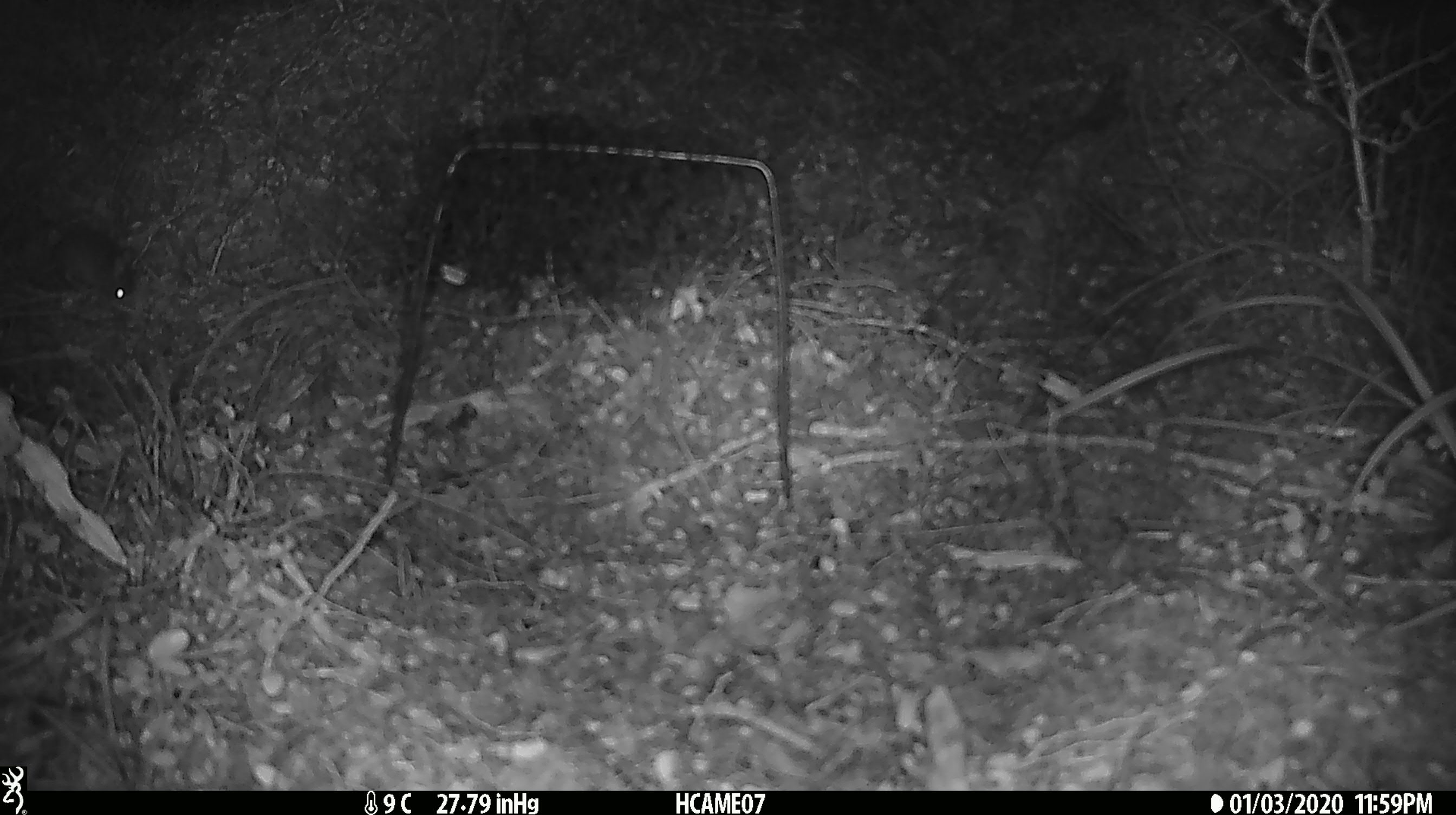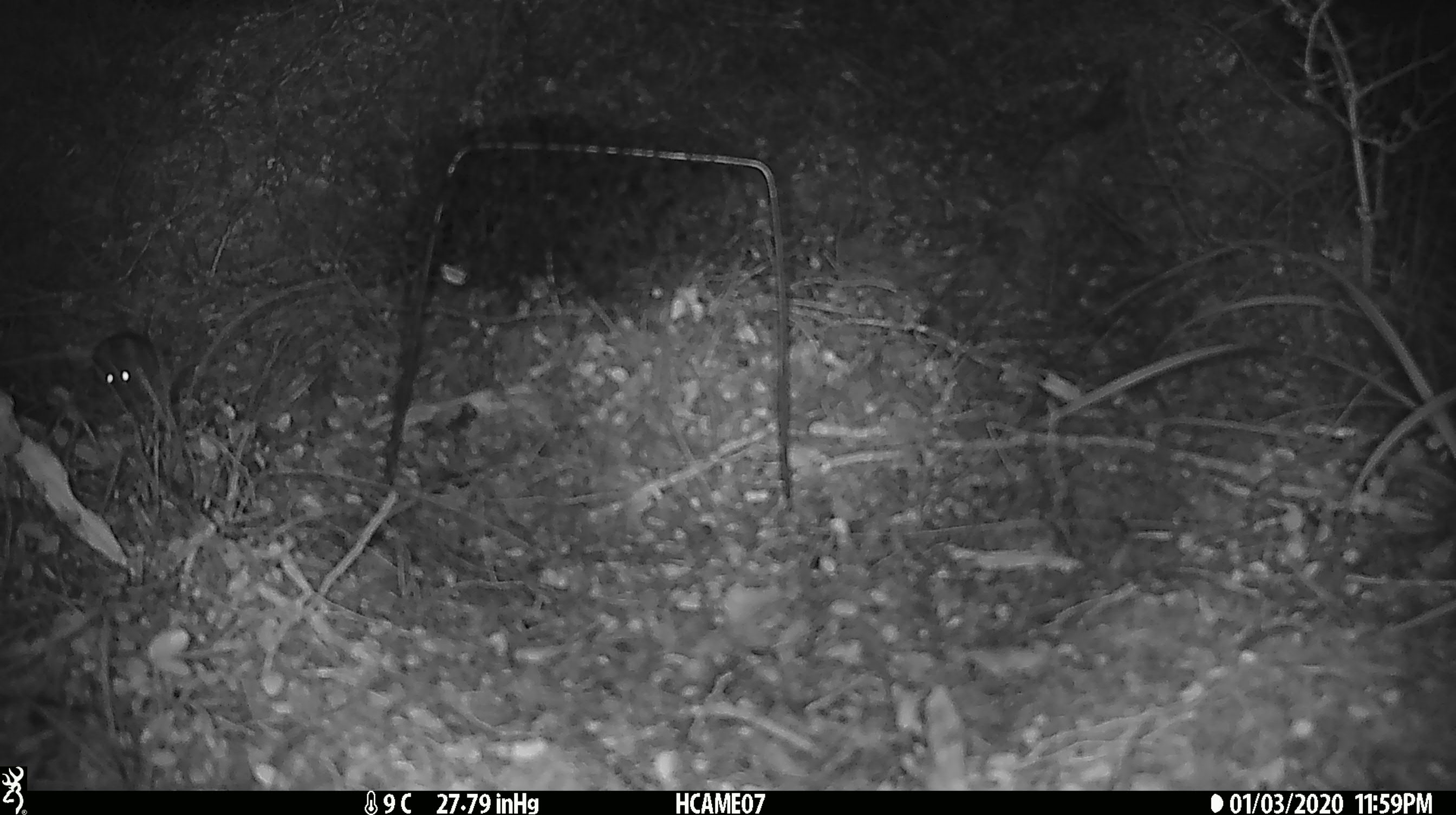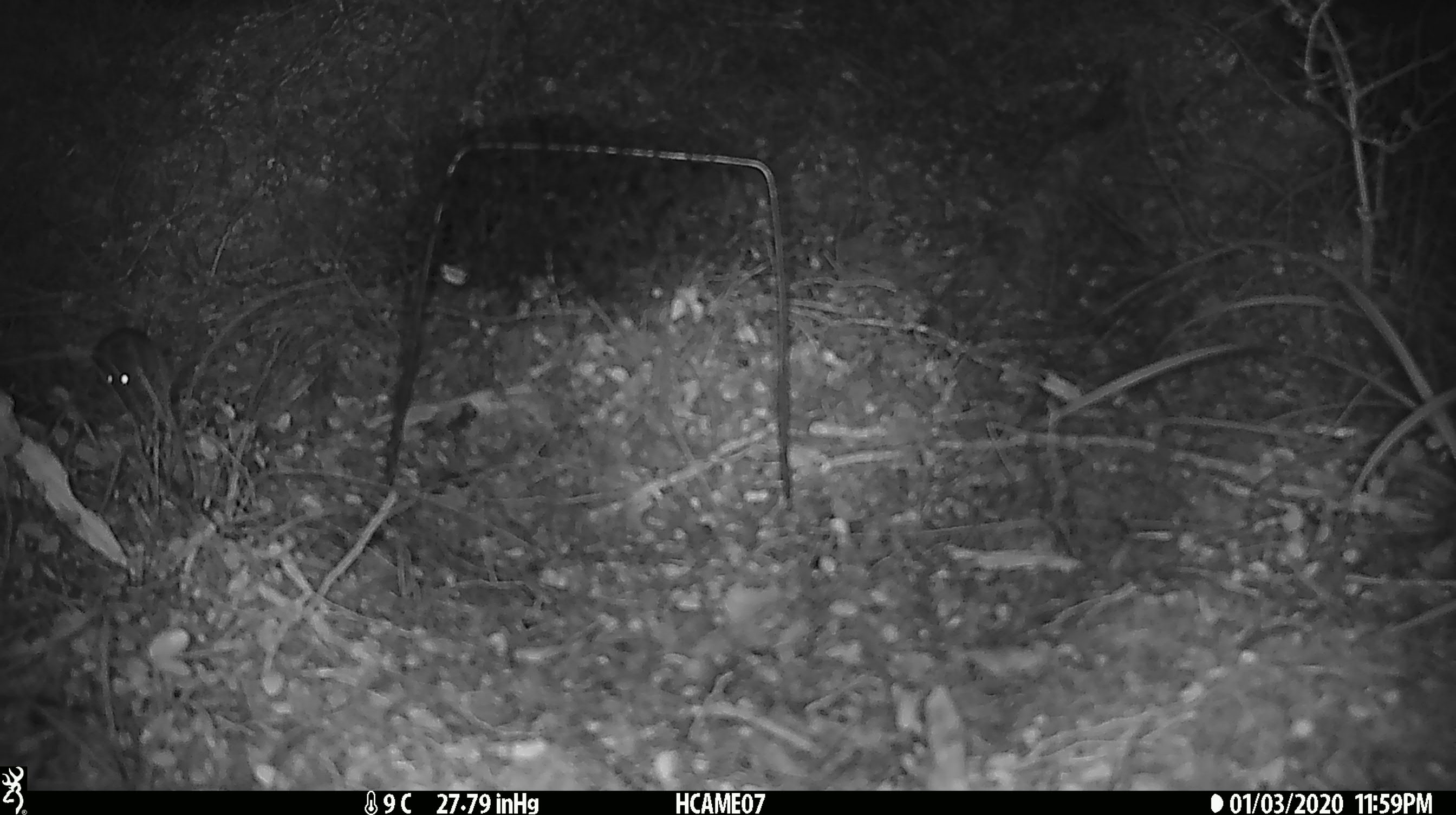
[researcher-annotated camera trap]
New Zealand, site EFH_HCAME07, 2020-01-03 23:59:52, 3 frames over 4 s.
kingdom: Animalia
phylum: Chordata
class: Mammalia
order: Rodentia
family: Muridae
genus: Mus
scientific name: Mus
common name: mouse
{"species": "mouse (Mus)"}